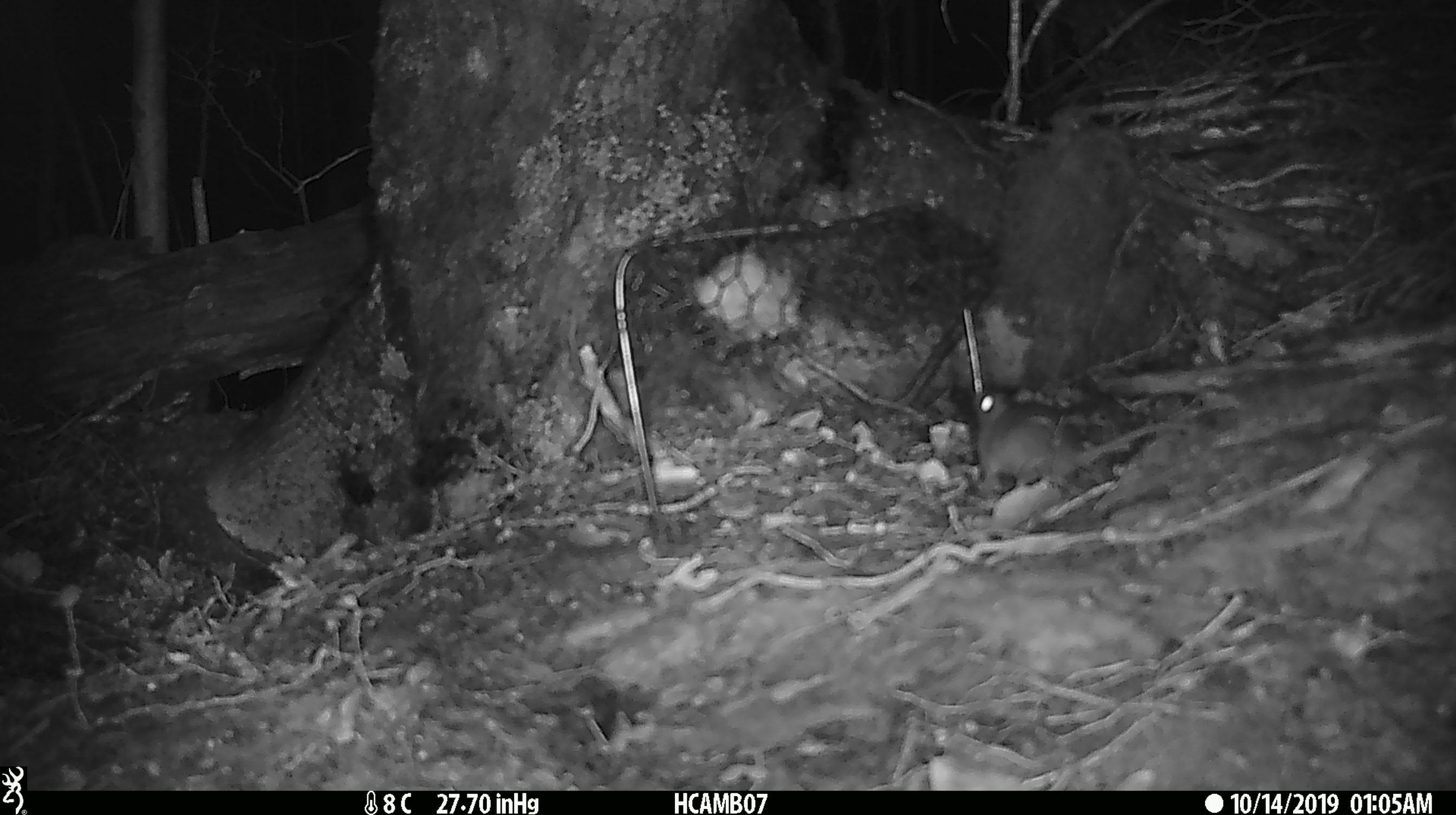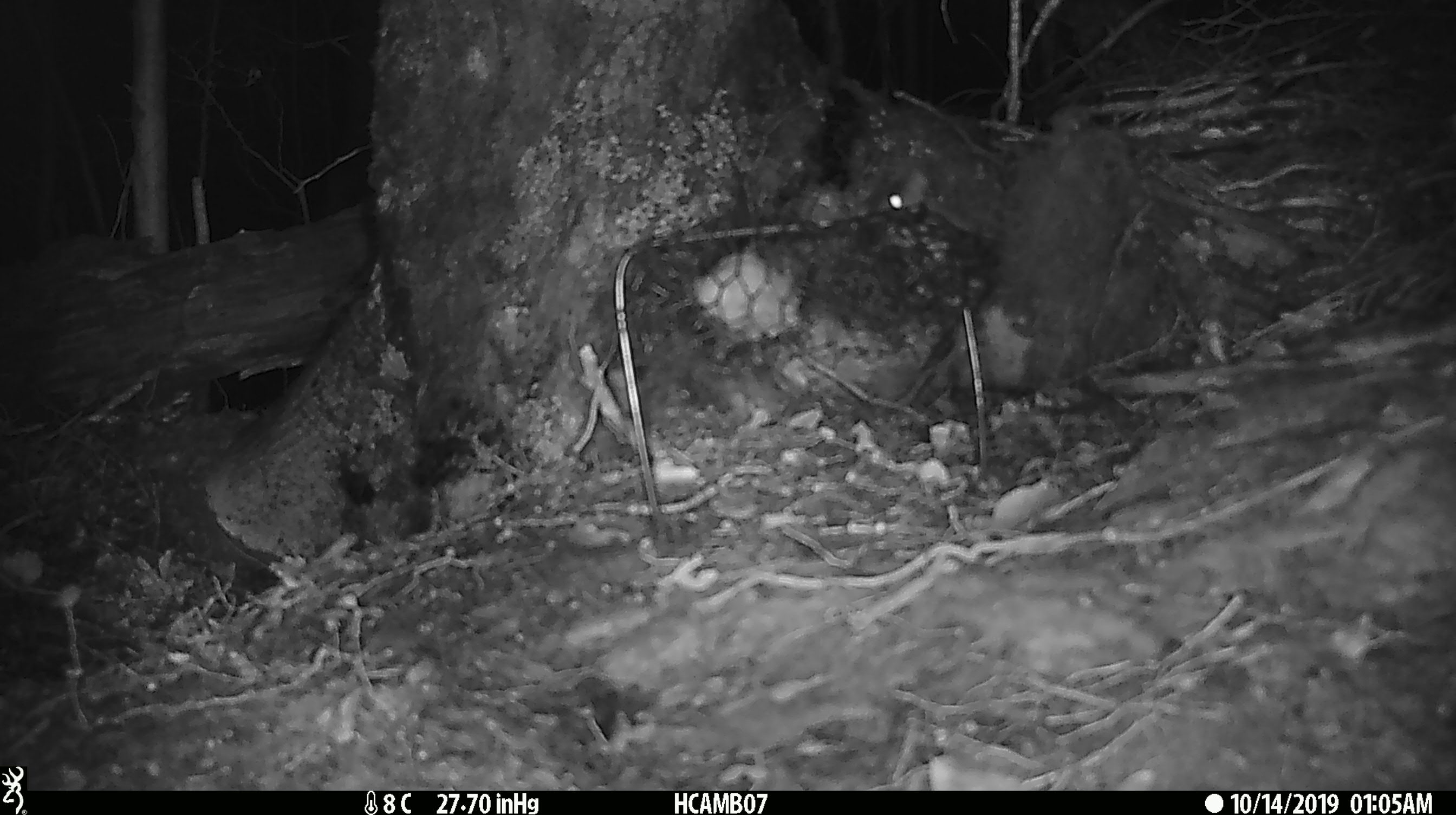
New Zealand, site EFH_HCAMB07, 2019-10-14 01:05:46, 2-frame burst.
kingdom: Animalia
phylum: Chordata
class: Mammalia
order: Rodentia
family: Muridae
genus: Mus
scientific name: Mus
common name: mouse